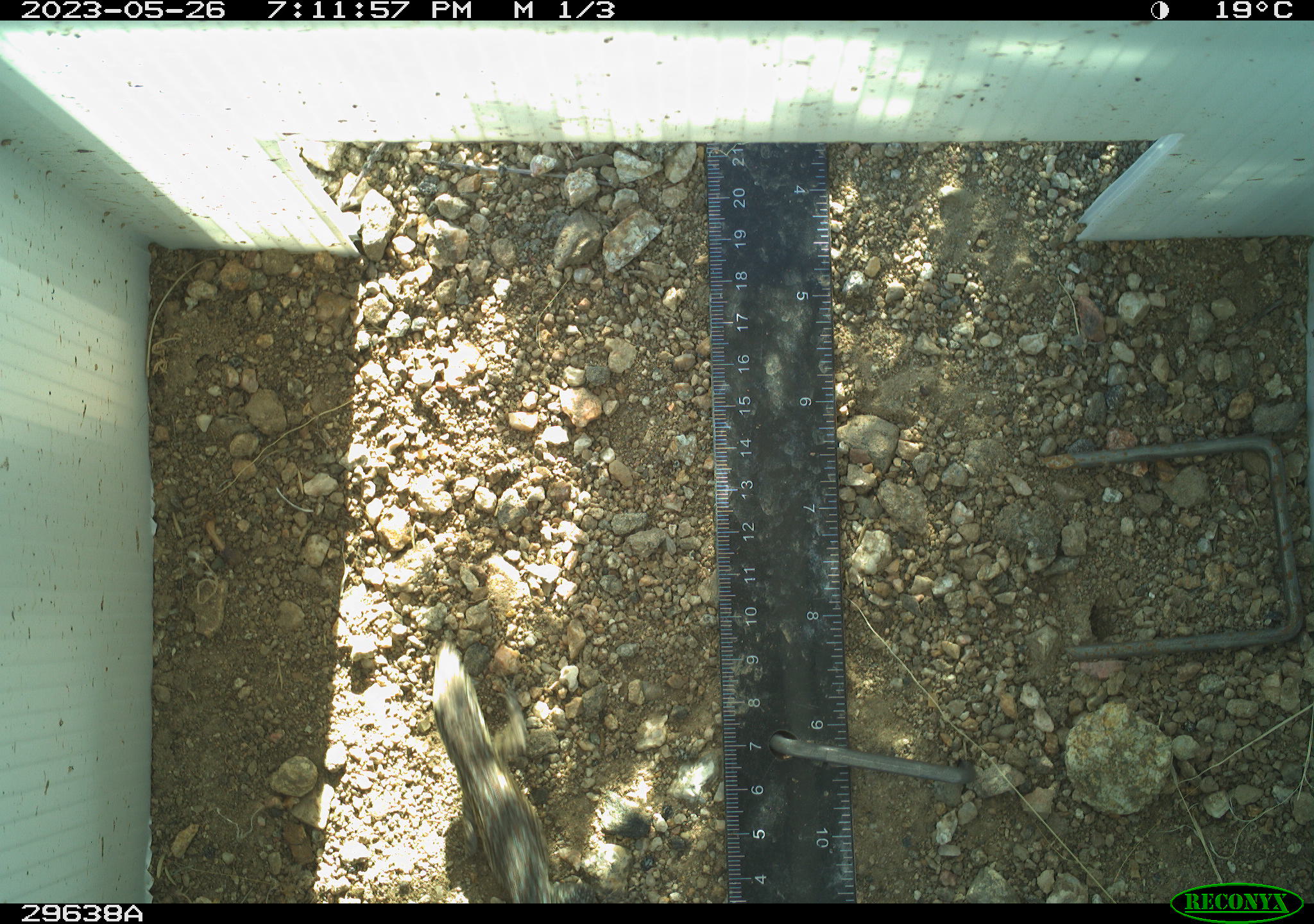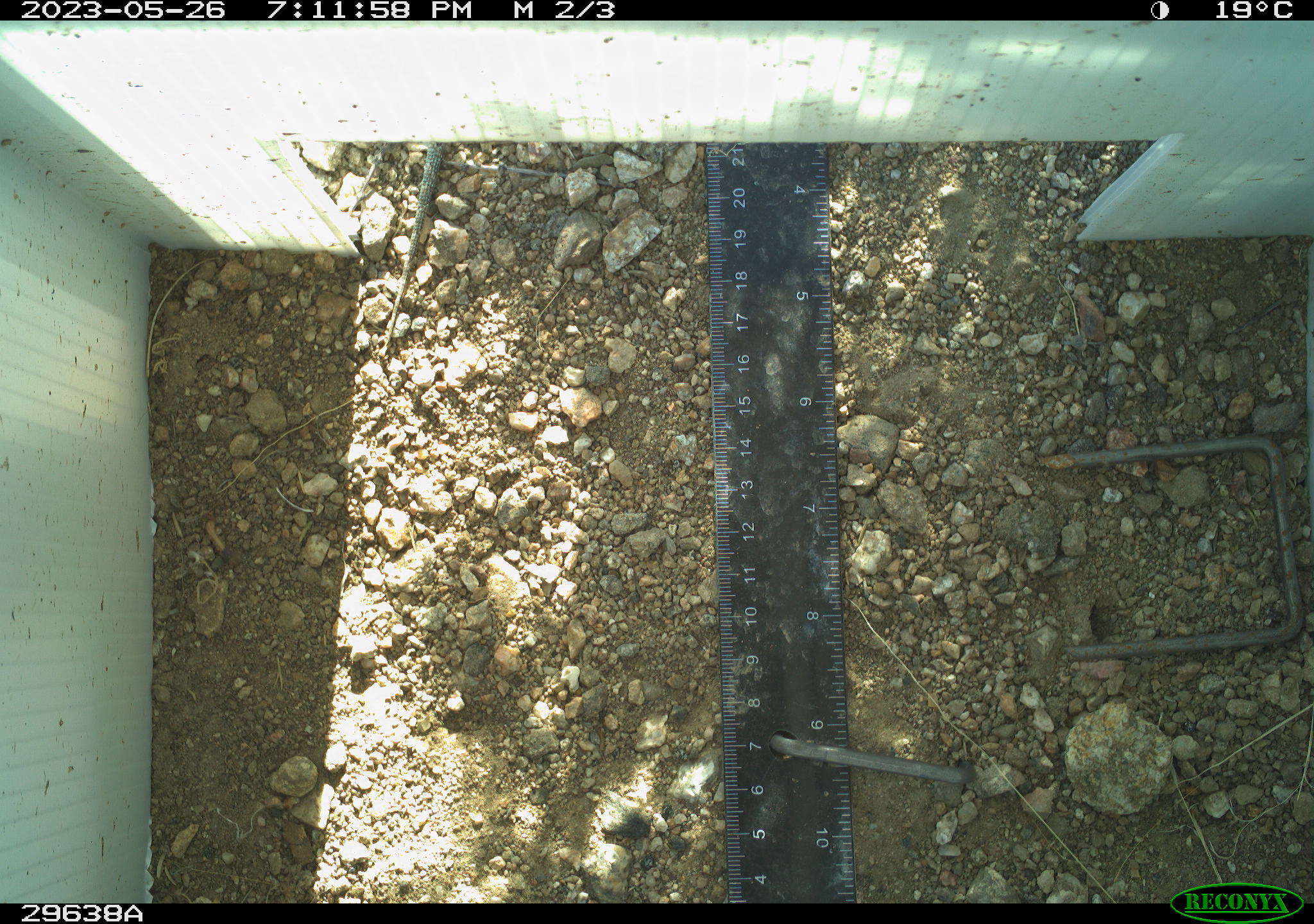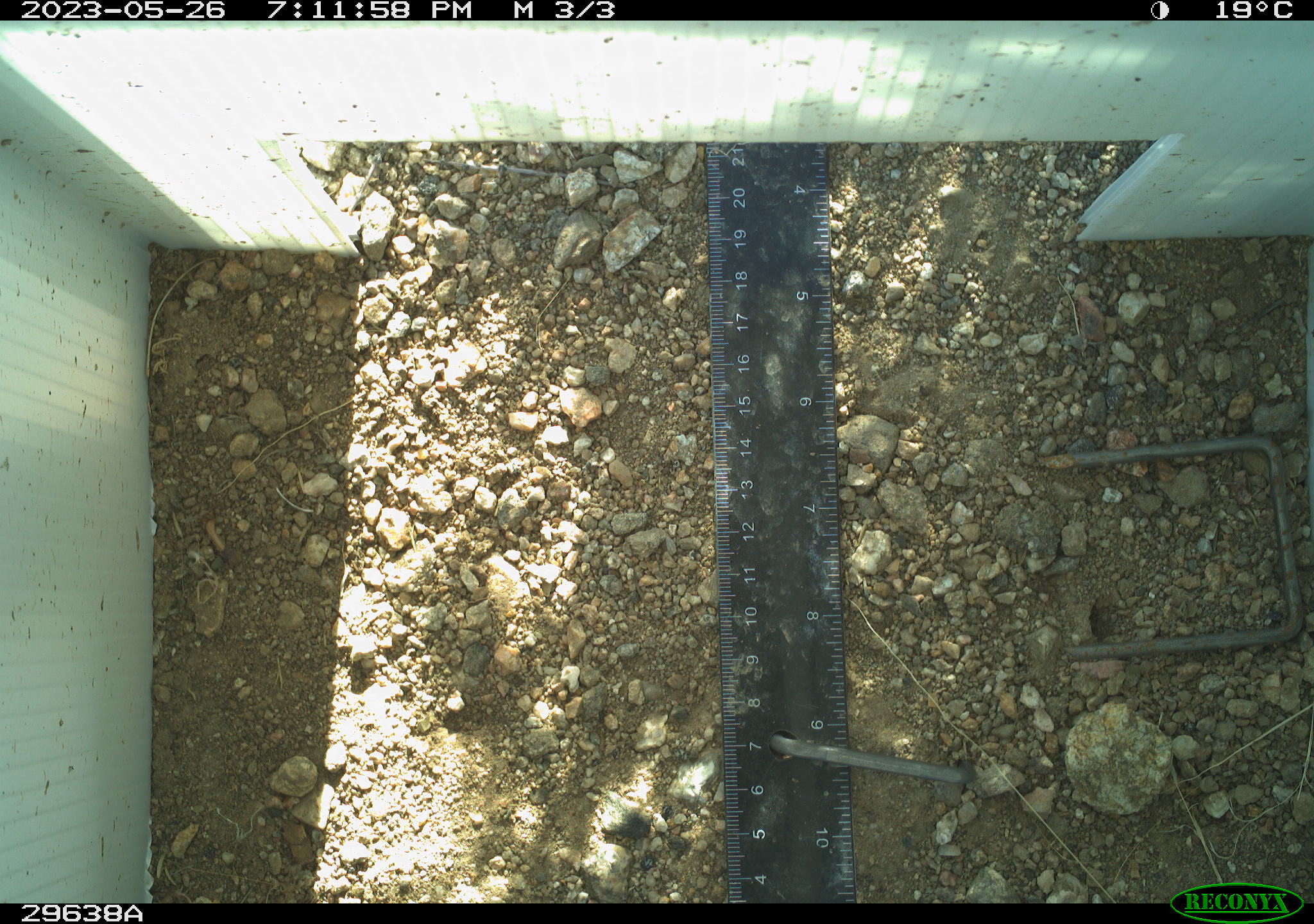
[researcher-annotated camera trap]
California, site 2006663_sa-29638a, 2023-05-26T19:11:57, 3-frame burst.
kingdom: Animalia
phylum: Chordata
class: Reptilia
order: Squamata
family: Teiidae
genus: Aspidoscelis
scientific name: Aspidoscelis tigris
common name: western whiptail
Western whiptail (Aspidoscelis tigris).